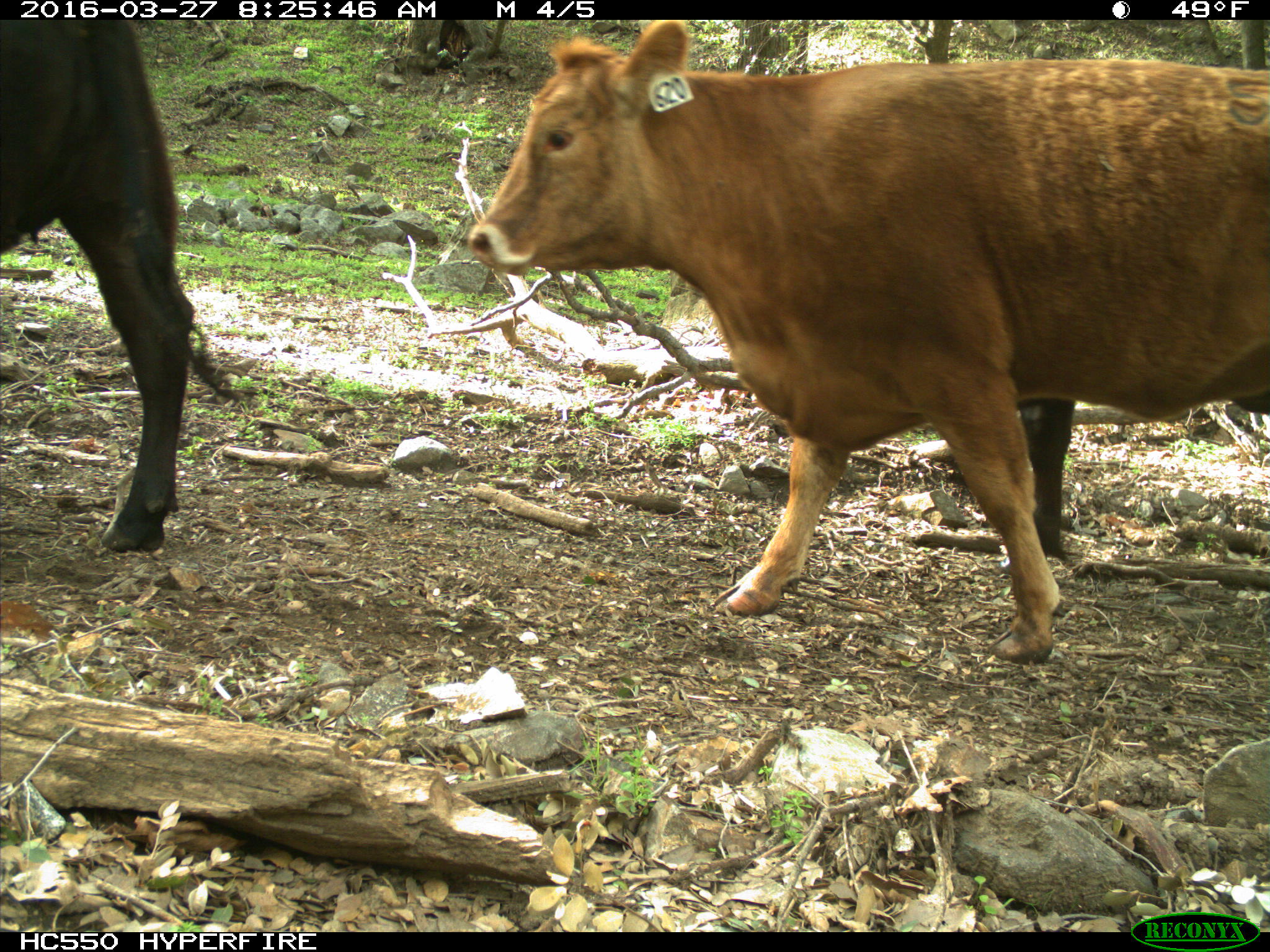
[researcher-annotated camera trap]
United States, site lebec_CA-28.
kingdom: Animalia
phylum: Chordata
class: Mammalia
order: Artiodactyla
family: Bovidae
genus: Bos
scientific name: Bos taurus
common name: domestic cow